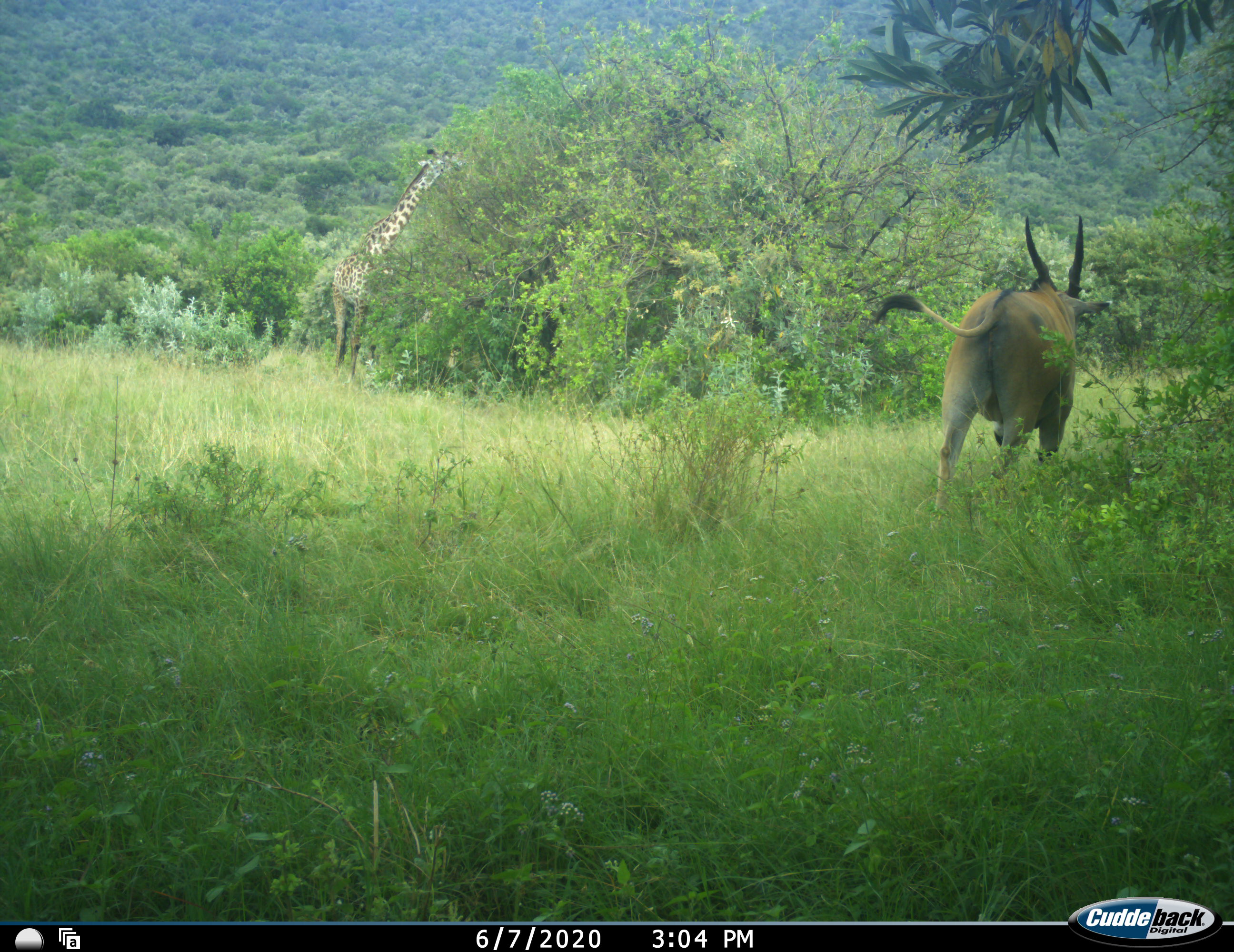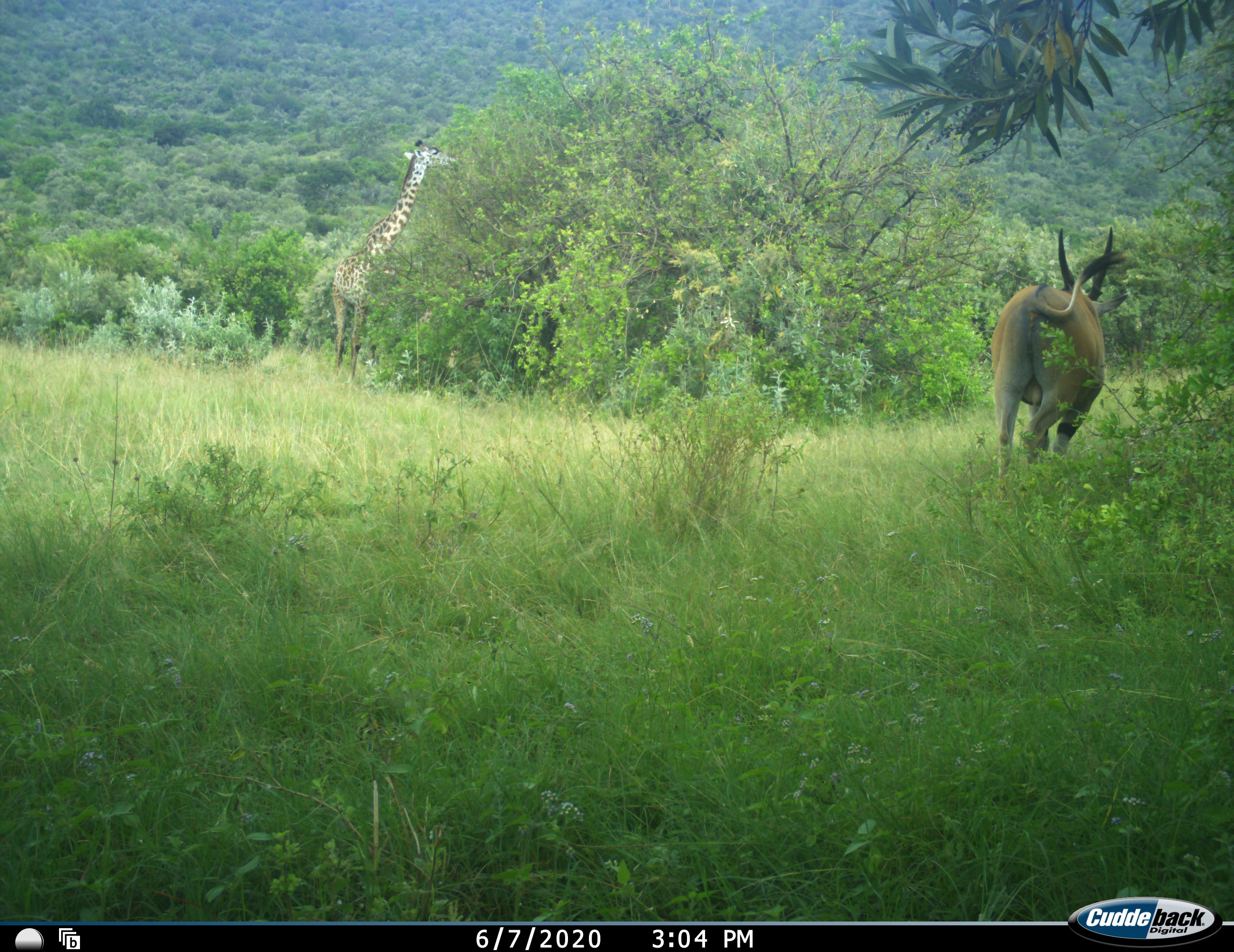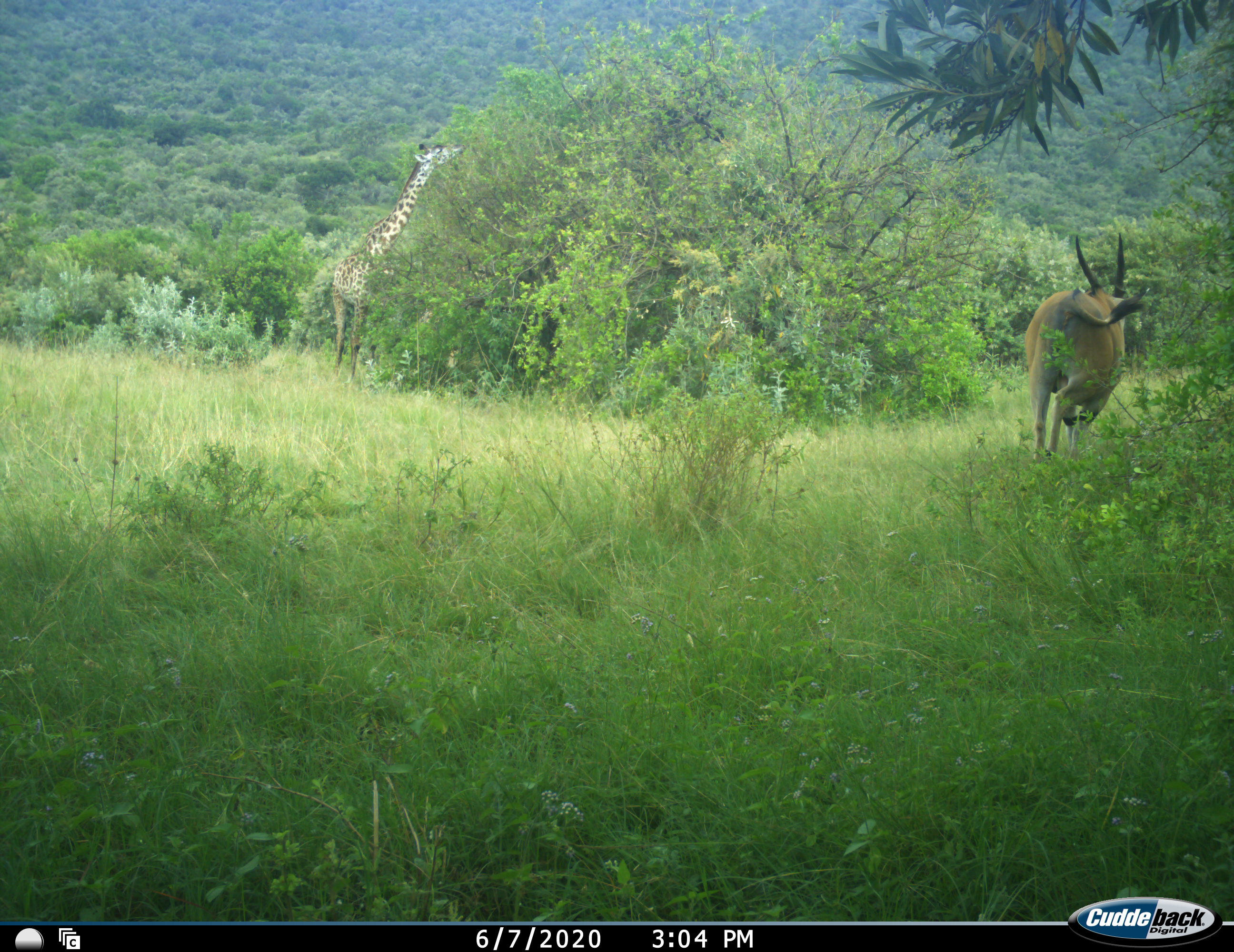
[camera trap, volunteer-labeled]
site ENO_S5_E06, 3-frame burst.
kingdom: Animalia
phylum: Chordata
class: Mammalia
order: Artiodactyla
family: Bovidae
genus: Tragelaphus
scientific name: Tragelaphus oryx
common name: eland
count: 1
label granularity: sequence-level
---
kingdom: Animalia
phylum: Chordata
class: Mammalia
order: Artiodactyla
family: Giraffidae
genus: Giraffa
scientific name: Giraffa camelopardalis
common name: giraffe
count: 1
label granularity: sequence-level